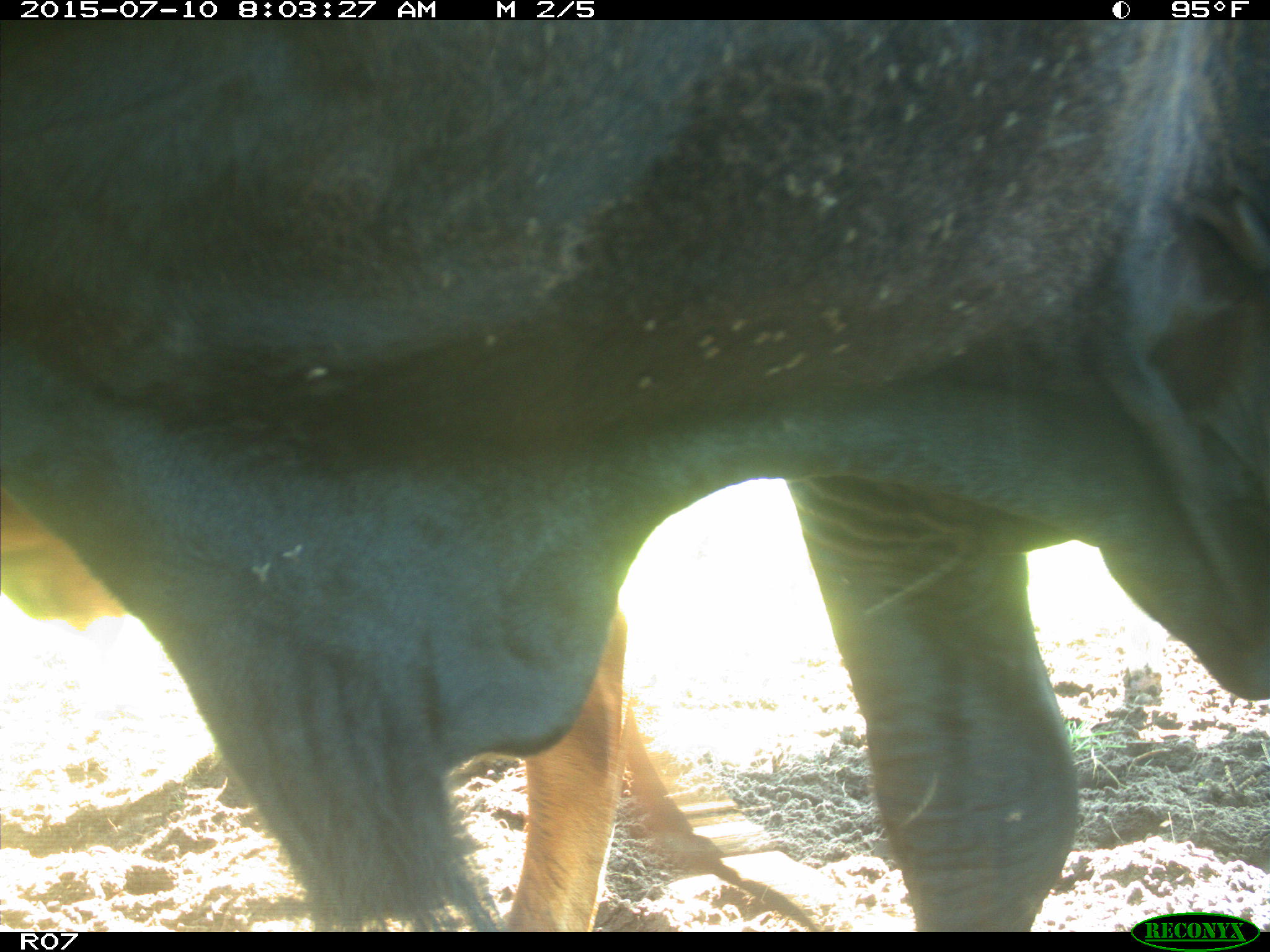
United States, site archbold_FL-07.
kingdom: Animalia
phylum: Chordata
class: Mammalia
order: Artiodactyla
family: Bovidae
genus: Bos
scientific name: Bos taurus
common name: domestic cow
Bos taurus (domestic cow).